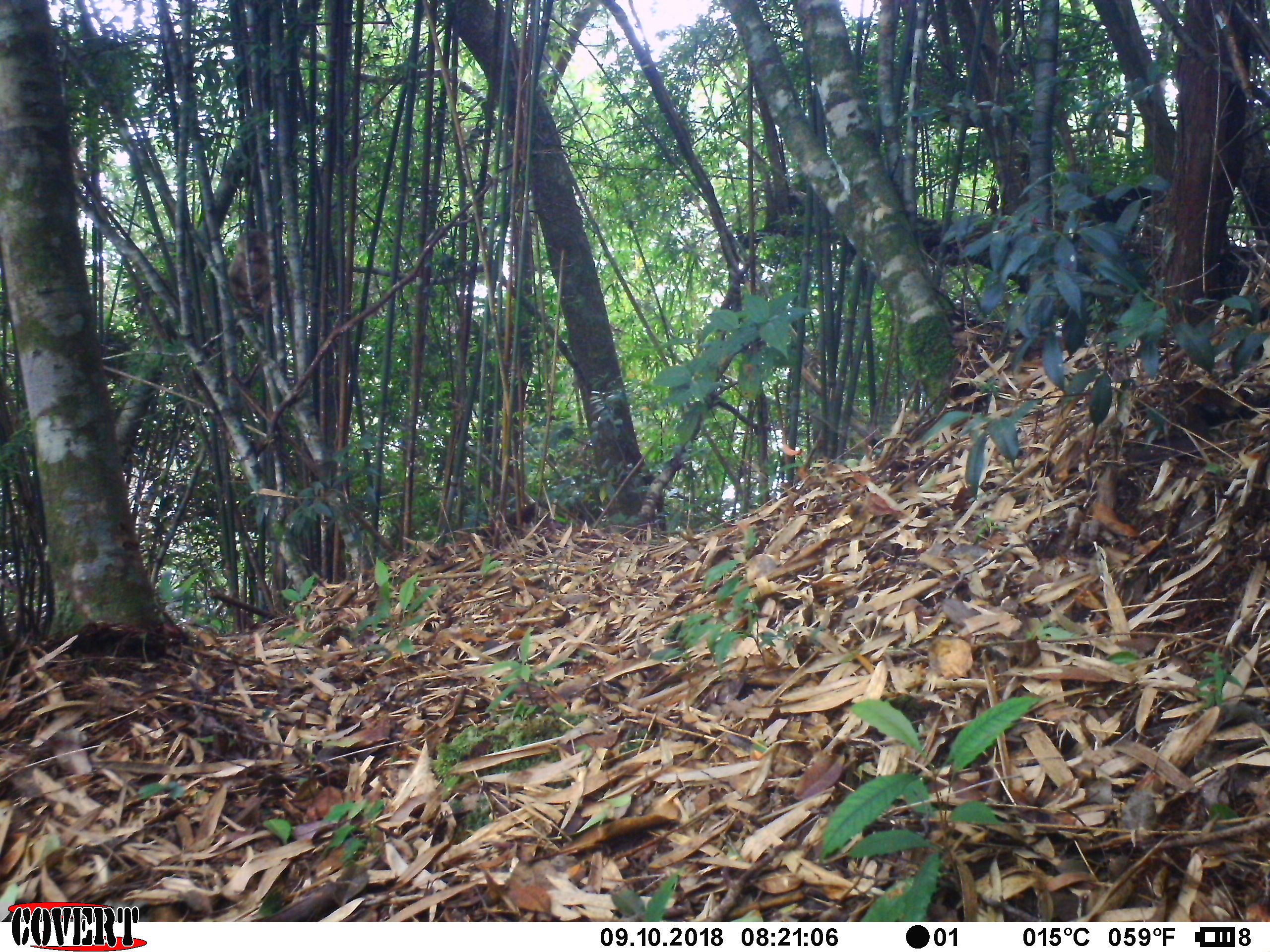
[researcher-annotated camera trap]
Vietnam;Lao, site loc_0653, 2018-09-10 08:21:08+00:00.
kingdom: Animalia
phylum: Chordata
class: Mammalia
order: Primates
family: Cercopithecidae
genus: Macaca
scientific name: Macaca arctoides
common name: stump-tailed macaque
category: stump tailed macaque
Stump tailed macaque (stump-tailed macaque) (Macaca arctoides). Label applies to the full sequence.